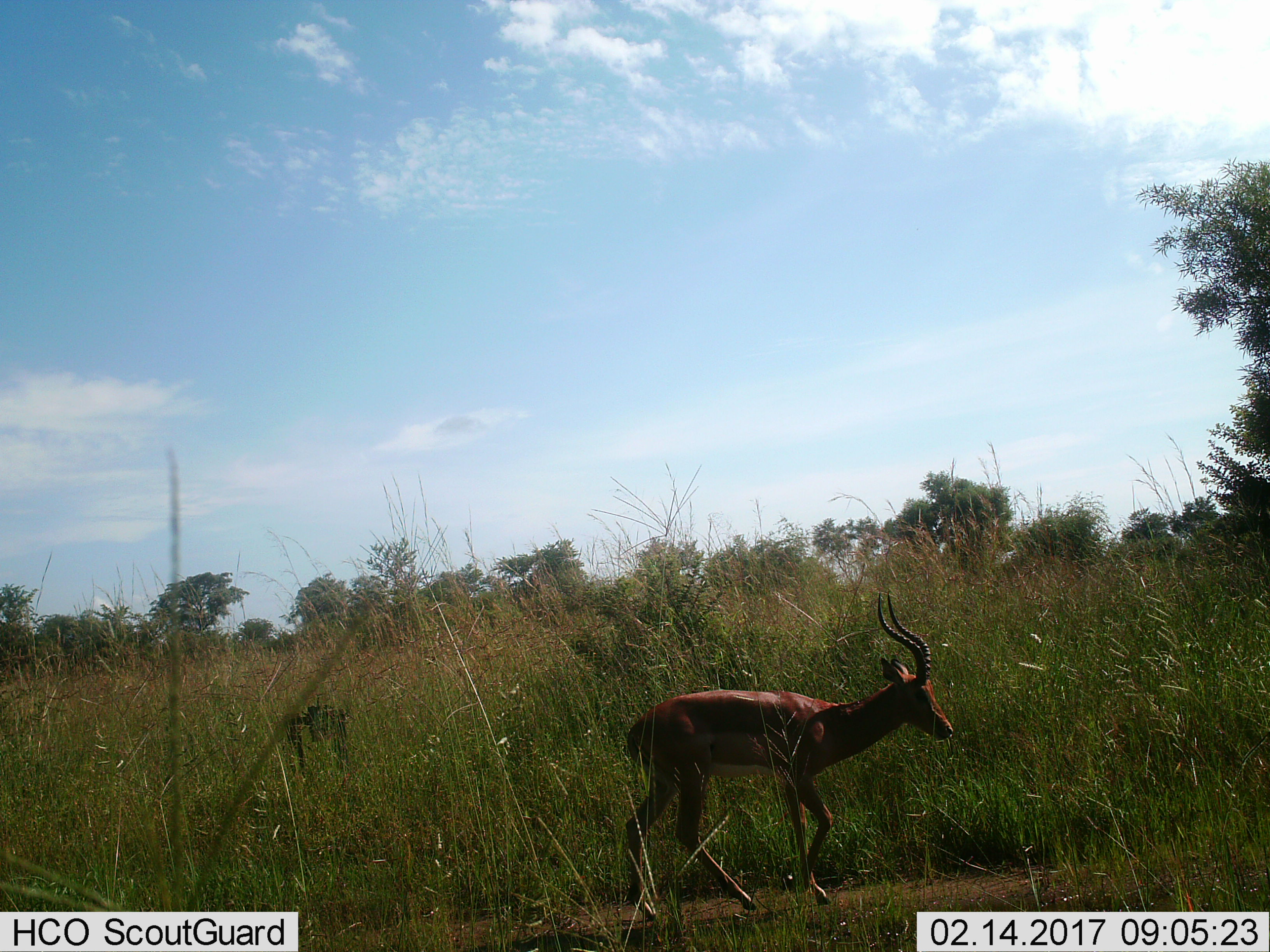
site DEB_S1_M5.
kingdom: Animalia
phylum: Chordata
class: Mammalia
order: Artiodactyla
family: Bovidae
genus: Aepyceros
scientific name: Aepyceros melampus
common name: impala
Impala (Aepyceros melampus), count 1. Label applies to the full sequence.